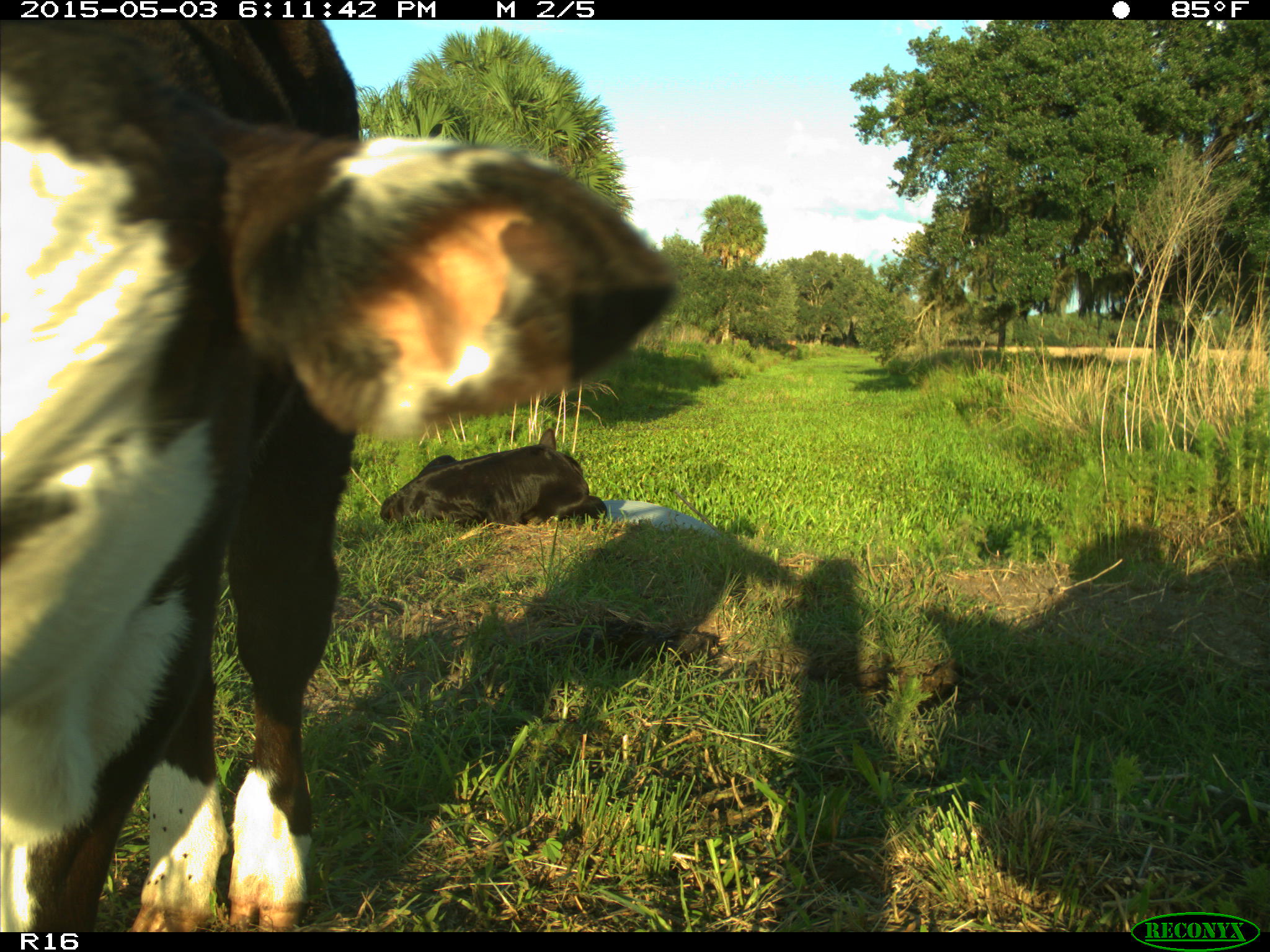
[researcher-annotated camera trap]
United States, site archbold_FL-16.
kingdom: Animalia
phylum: Chordata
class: Mammalia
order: Artiodactyla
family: Bovidae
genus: Bos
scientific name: Bos taurus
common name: domestic cow